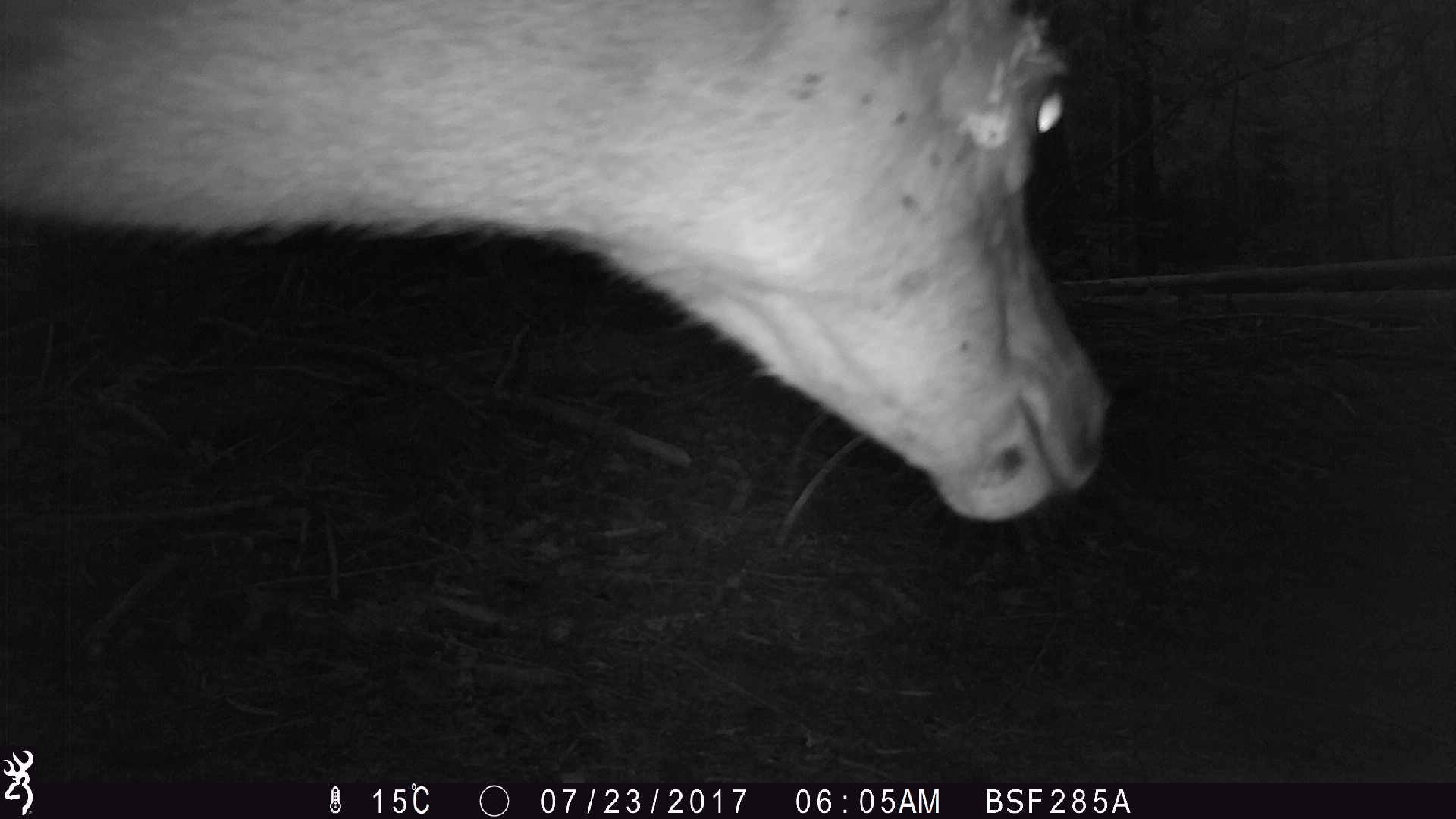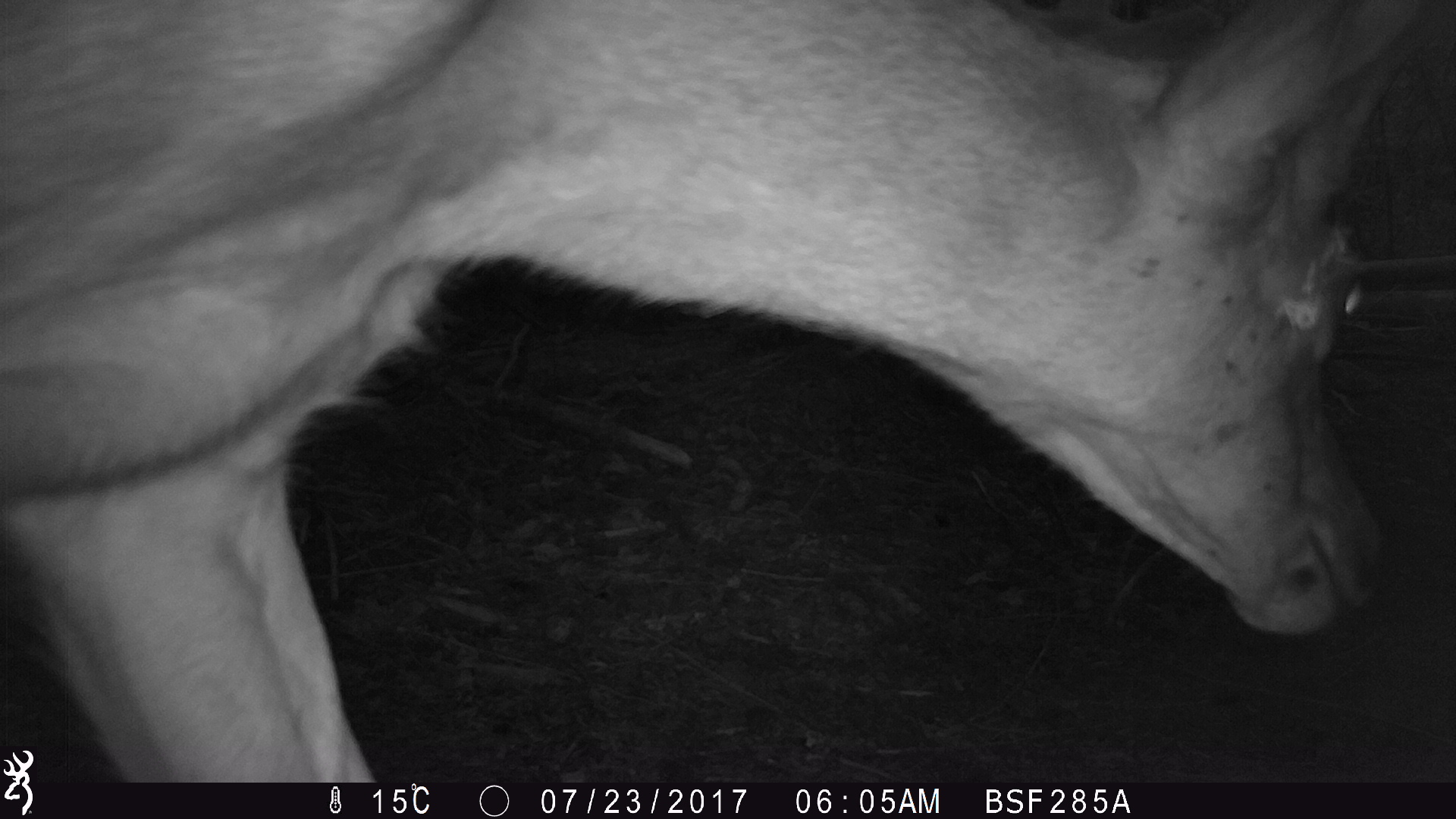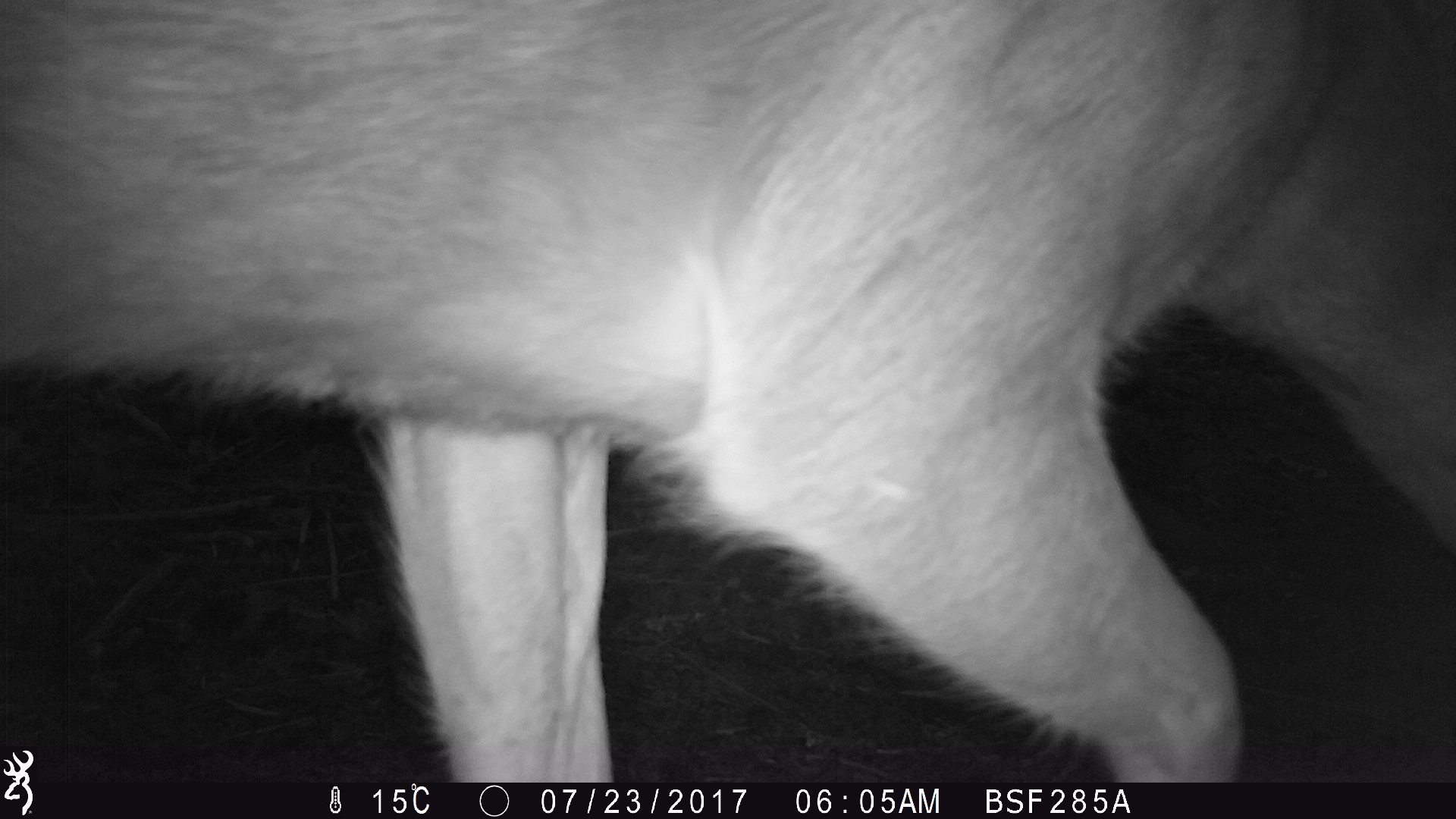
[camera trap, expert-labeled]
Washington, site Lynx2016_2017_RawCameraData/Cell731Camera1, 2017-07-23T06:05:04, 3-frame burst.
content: unidentified animal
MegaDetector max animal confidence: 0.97